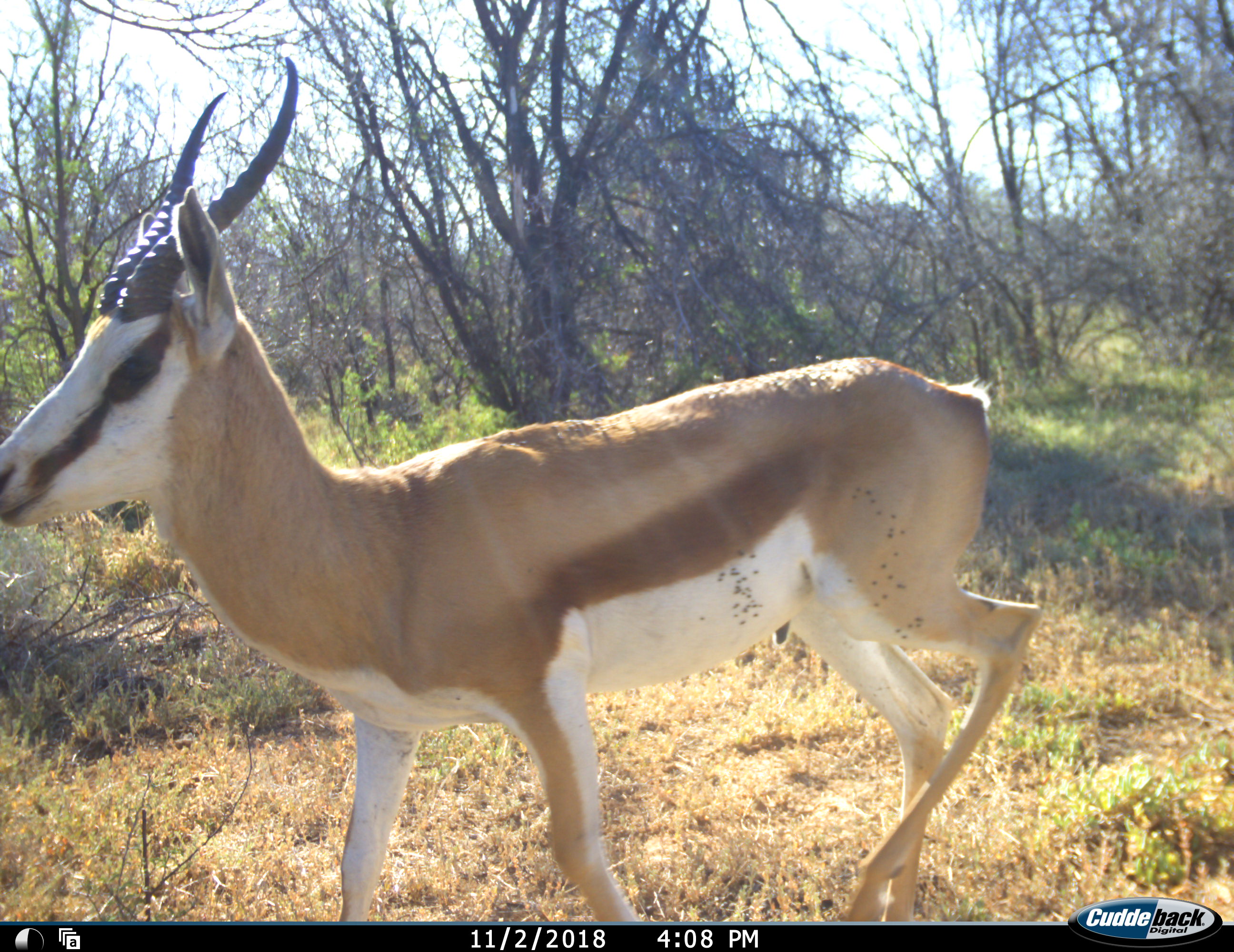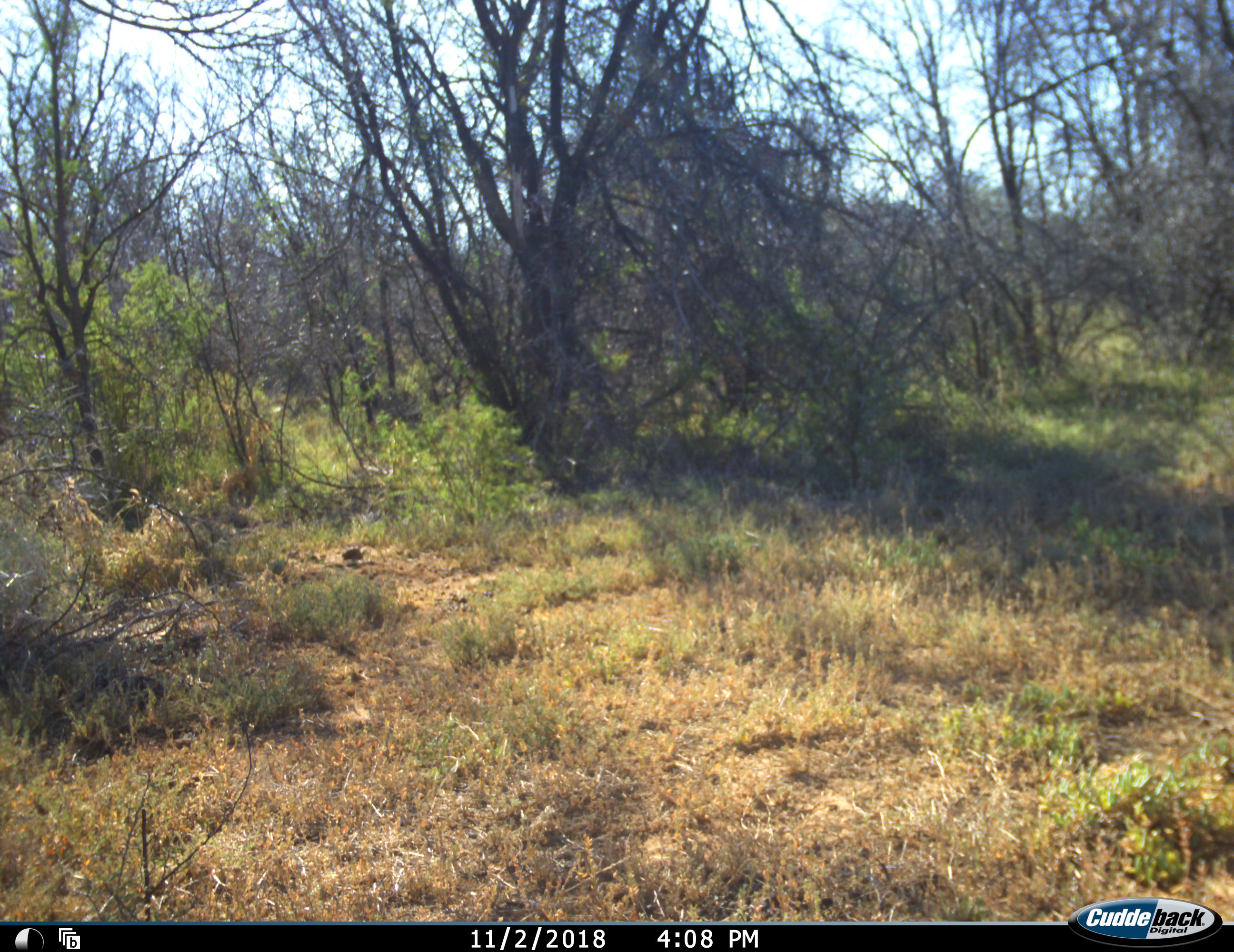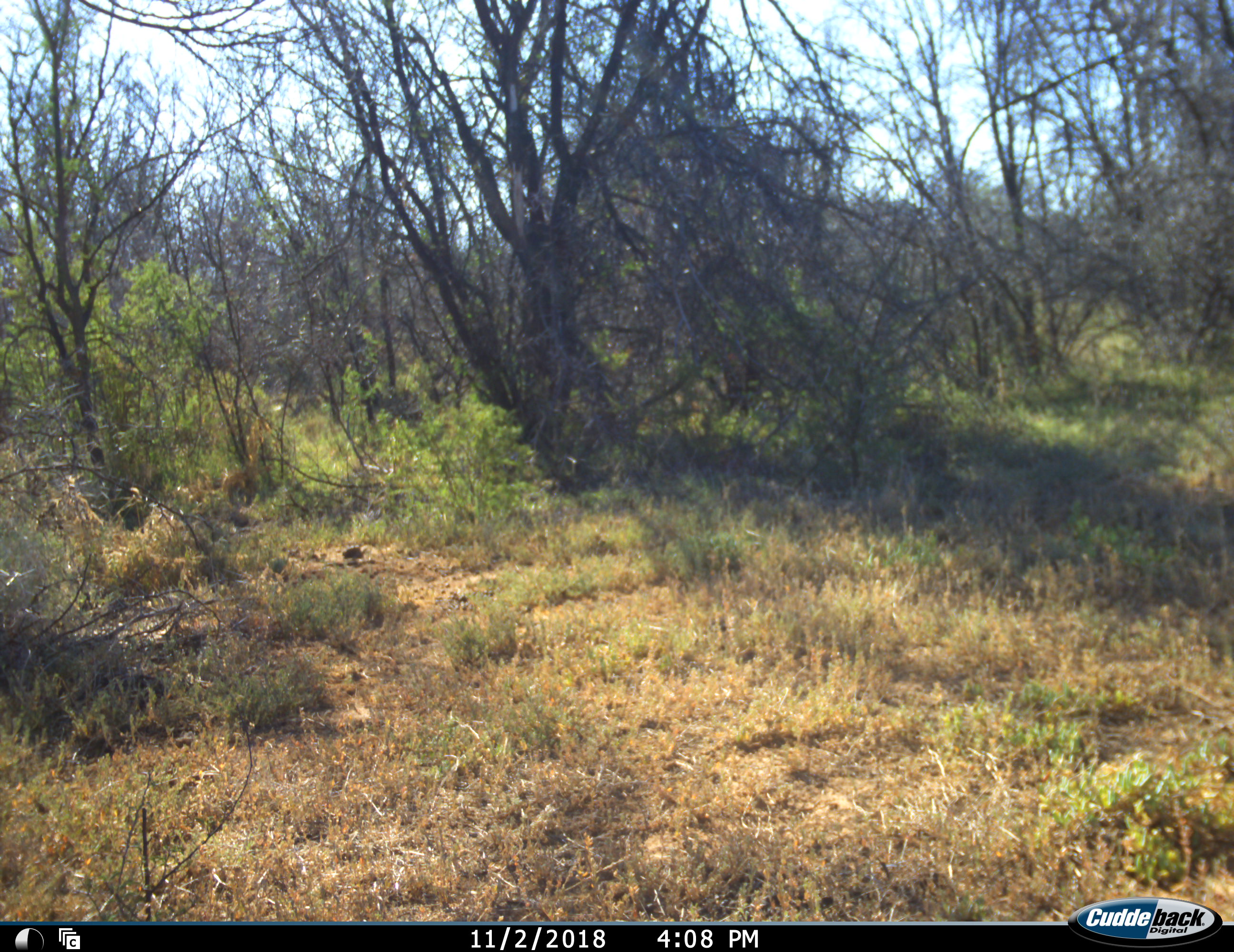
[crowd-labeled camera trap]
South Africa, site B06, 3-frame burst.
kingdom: Animalia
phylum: Chordata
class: Mammalia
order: Artiodactyla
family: Bovidae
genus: Antidorcas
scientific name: Antidorcas marsupialis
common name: springbok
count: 1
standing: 0%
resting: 0%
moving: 100%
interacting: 0%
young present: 0%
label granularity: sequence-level